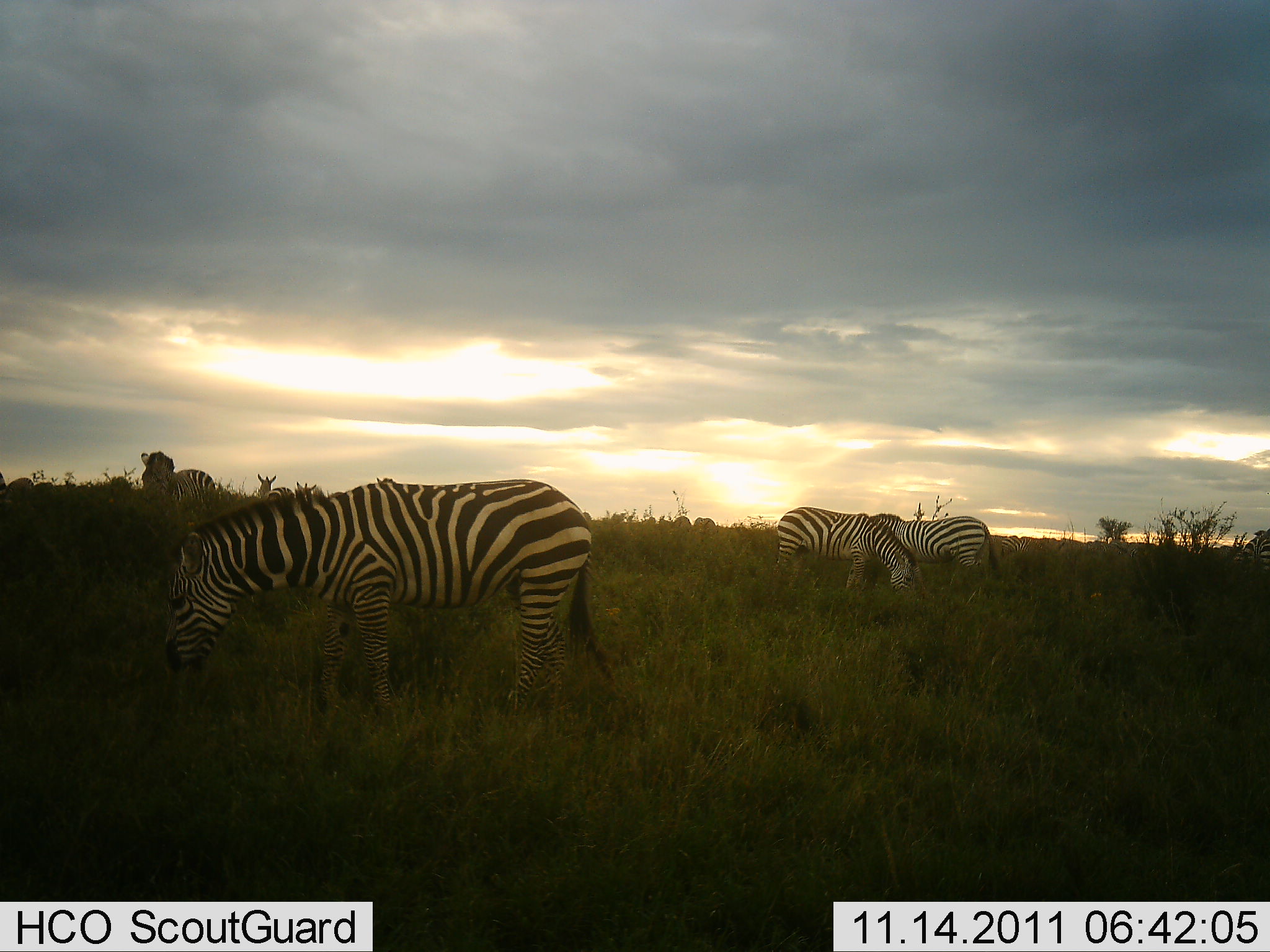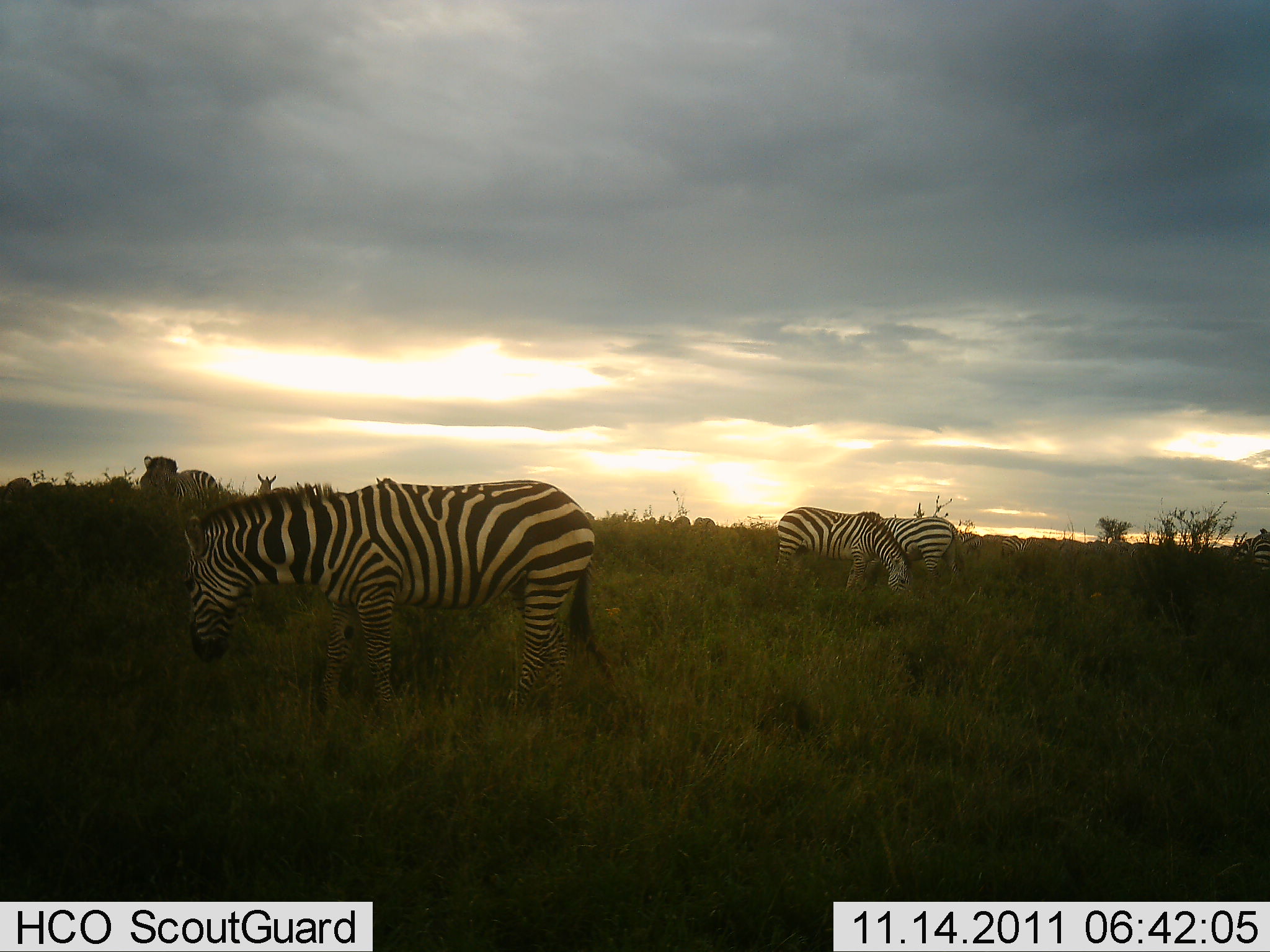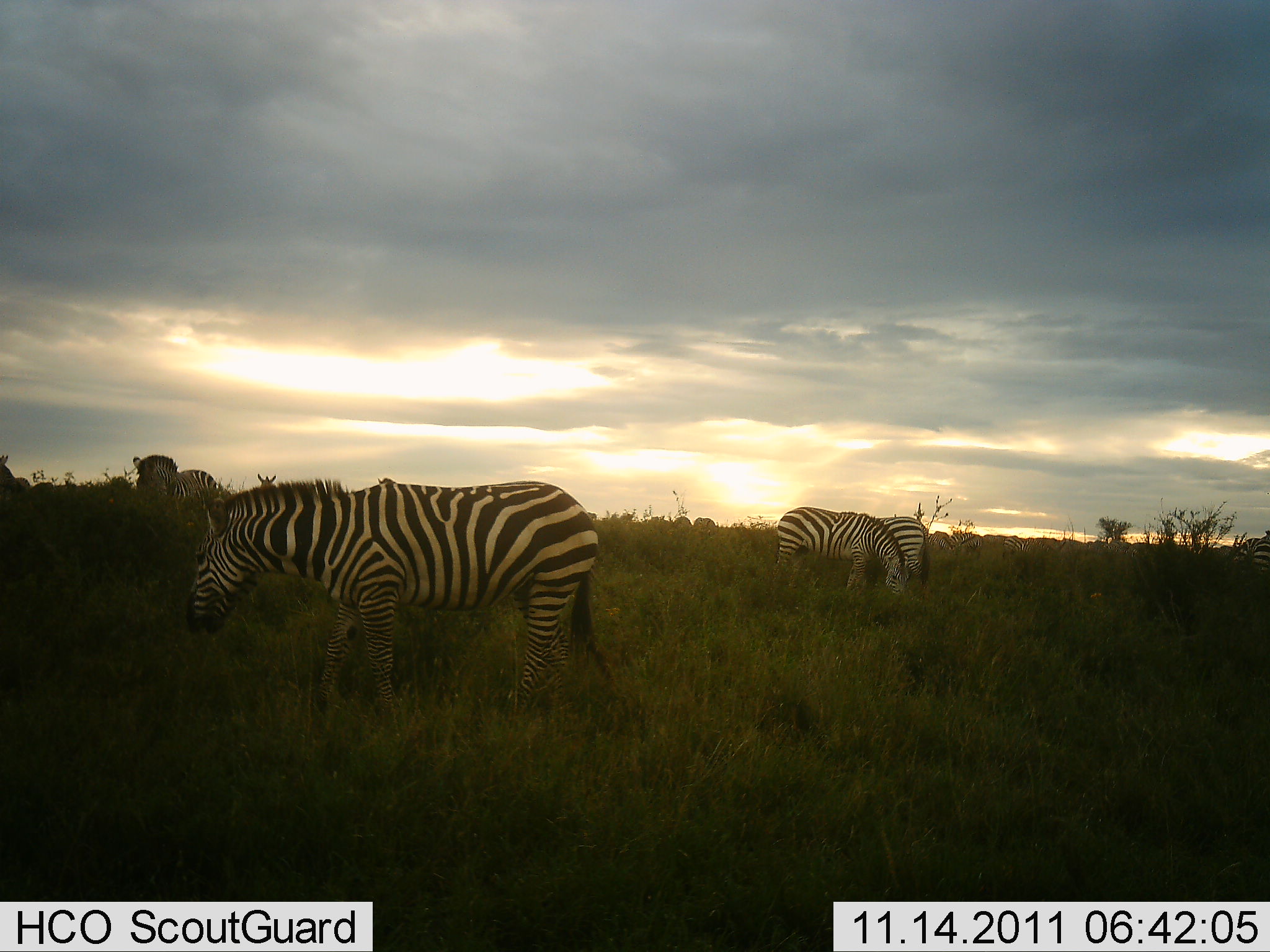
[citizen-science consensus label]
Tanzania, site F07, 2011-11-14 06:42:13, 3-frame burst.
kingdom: Animalia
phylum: Chordata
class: Mammalia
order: Perissodactyla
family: Equidae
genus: Equus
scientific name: Equus quagga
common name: plains zebra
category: zebra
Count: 5.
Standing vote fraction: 27%.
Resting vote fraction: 0%.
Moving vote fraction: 9%.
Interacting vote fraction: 0%.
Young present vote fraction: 0%.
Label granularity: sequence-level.